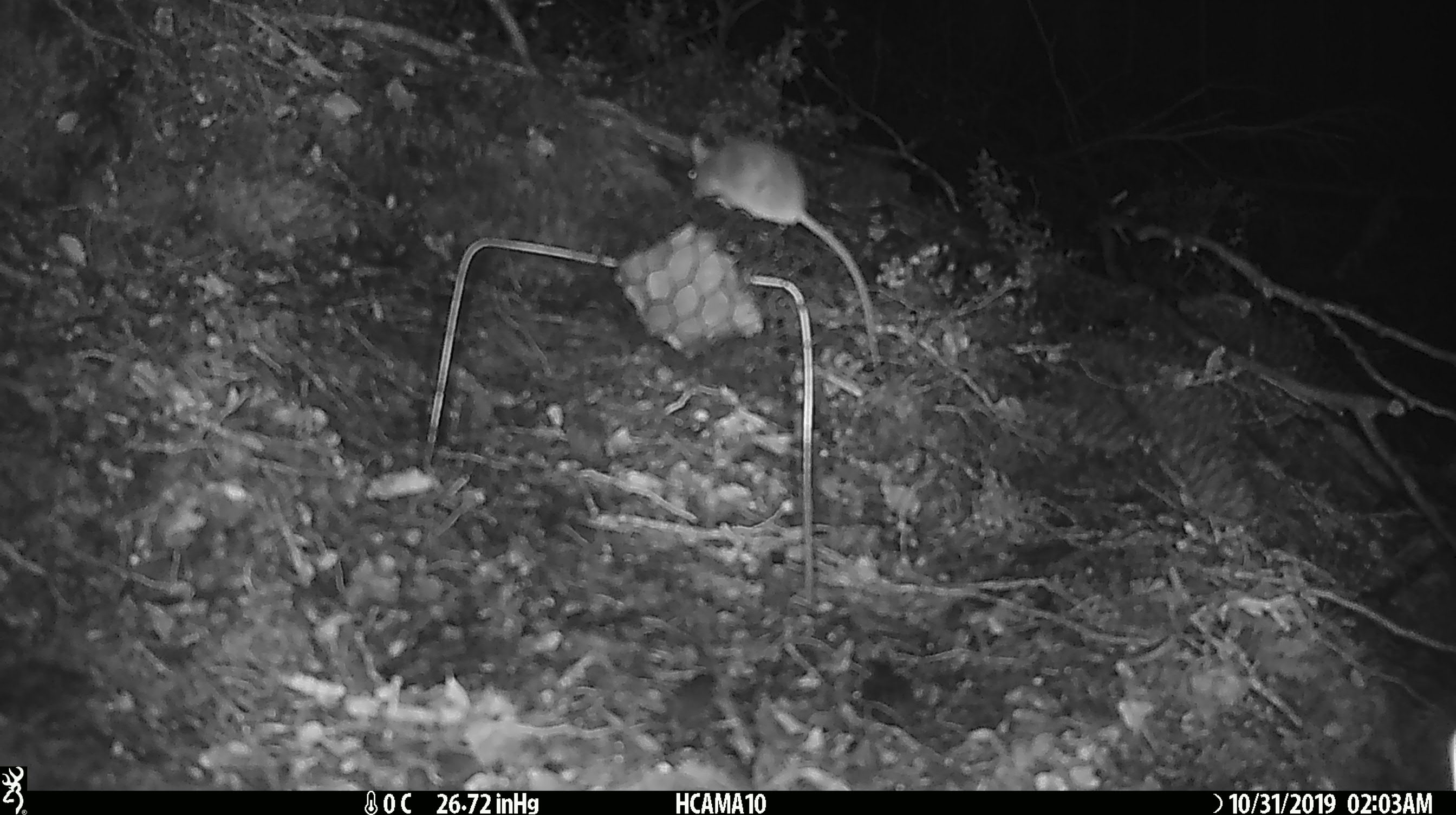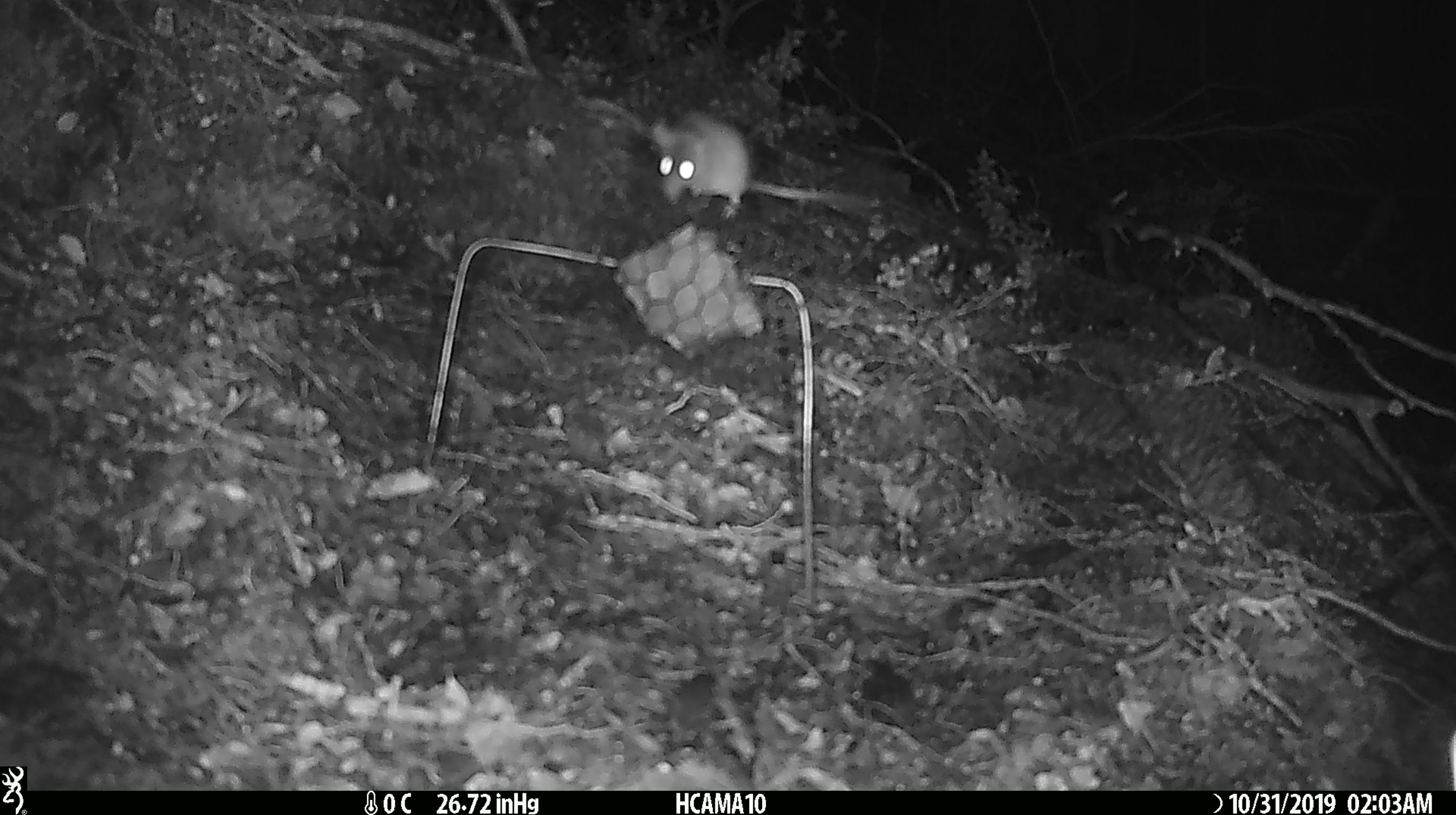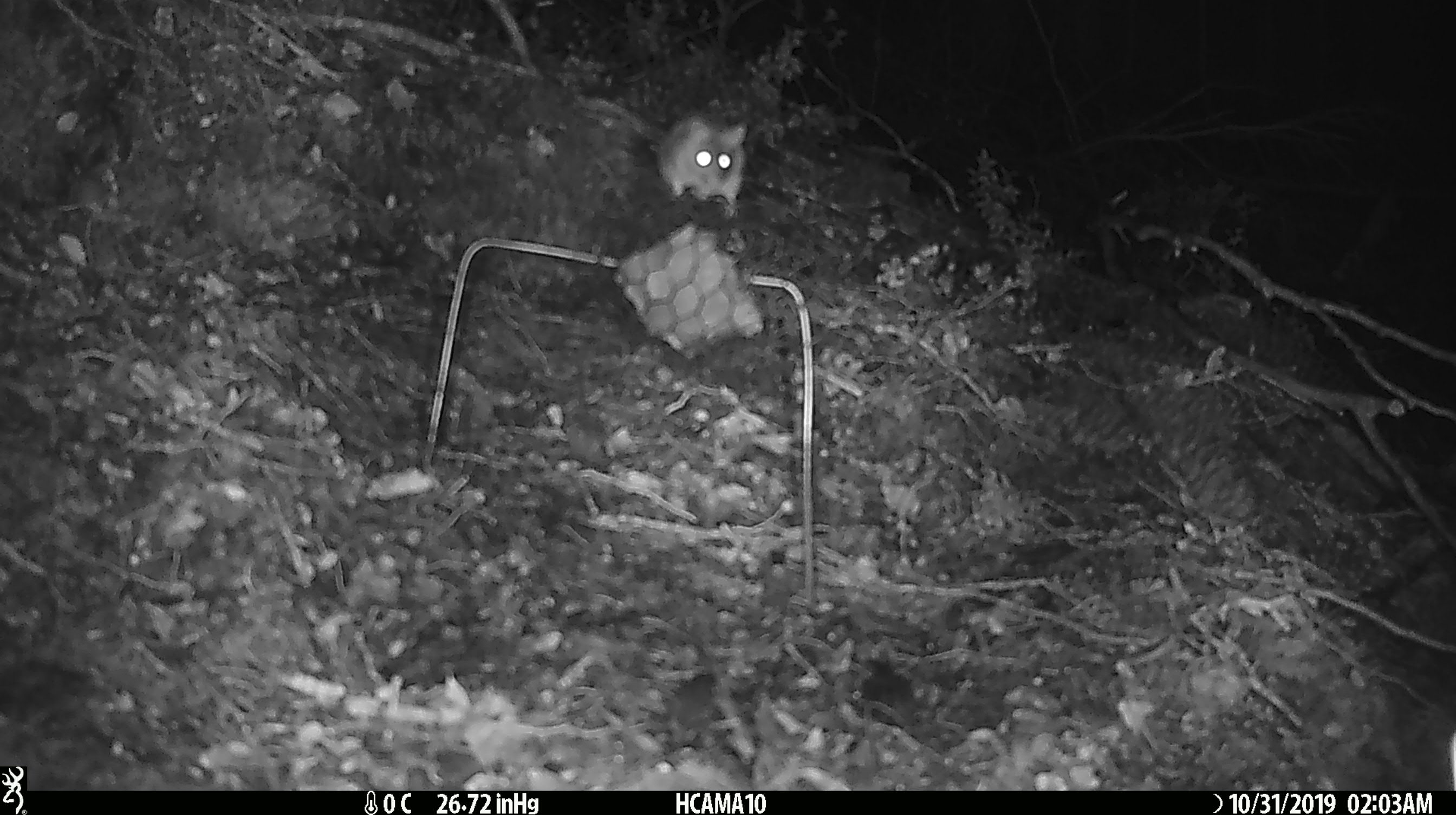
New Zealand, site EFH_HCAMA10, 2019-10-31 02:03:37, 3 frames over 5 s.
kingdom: Animalia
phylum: Chordata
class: Mammalia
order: Rodentia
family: Muridae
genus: Mus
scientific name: Mus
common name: mouse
Mouse (Mus).